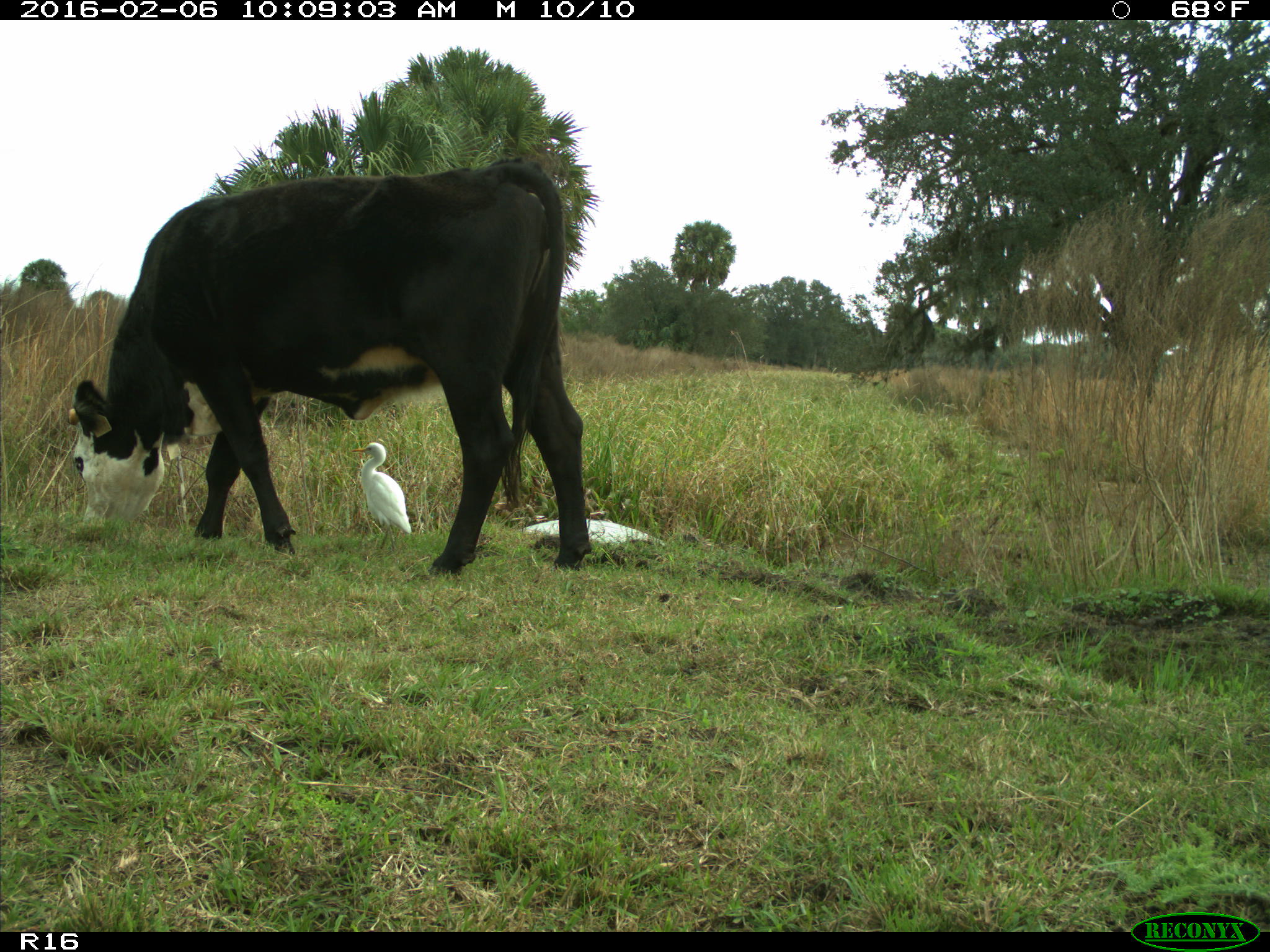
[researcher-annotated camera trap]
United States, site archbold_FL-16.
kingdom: Animalia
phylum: Chordata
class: Mammalia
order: Artiodactyla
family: Bovidae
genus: Bos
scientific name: Bos taurus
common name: domestic cow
Bos taurus (domestic cow).